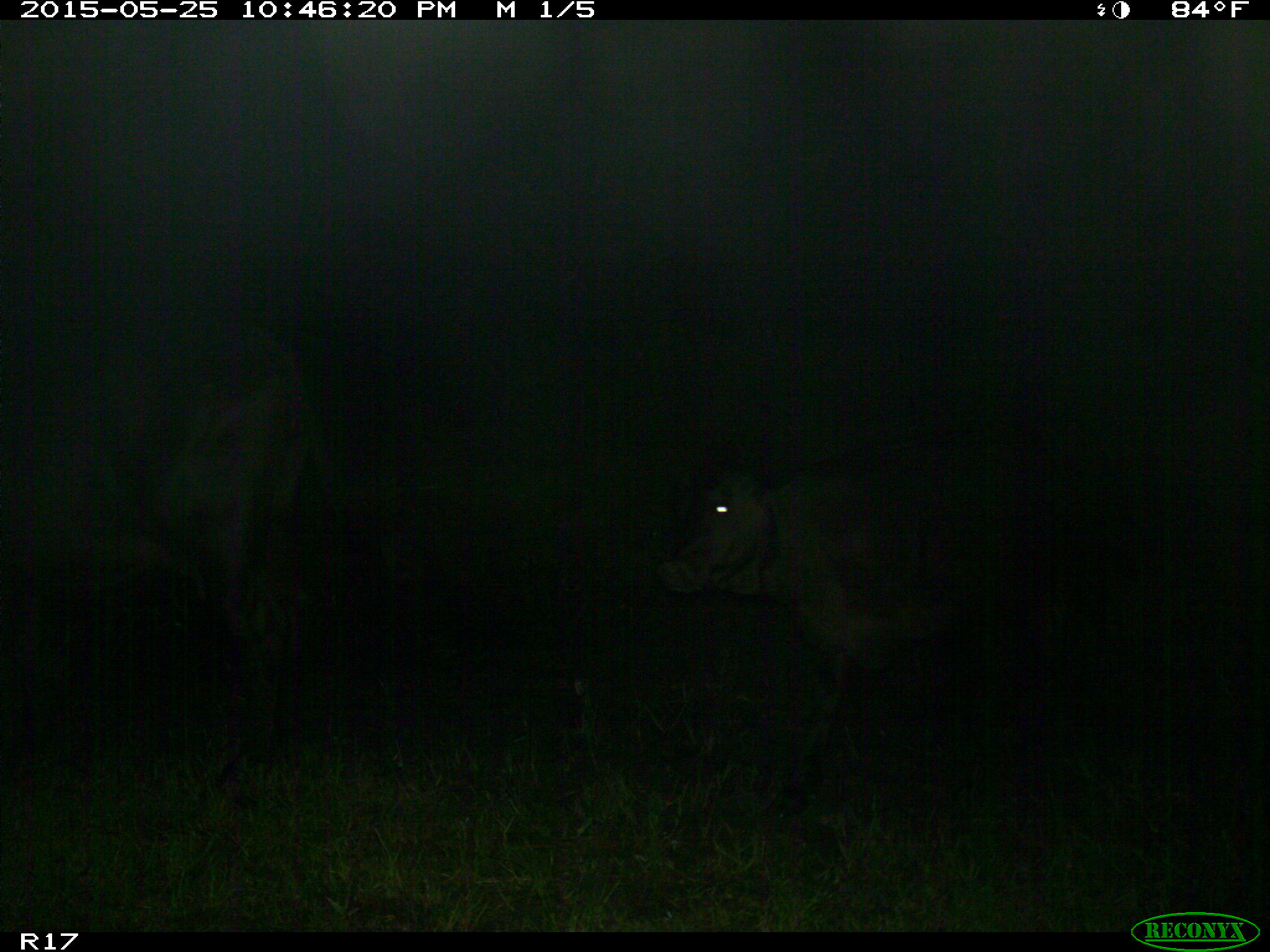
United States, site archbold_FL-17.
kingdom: Animalia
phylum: Chordata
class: Mammalia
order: Artiodactyla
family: Bovidae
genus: Bos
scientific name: Bos taurus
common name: domestic cow